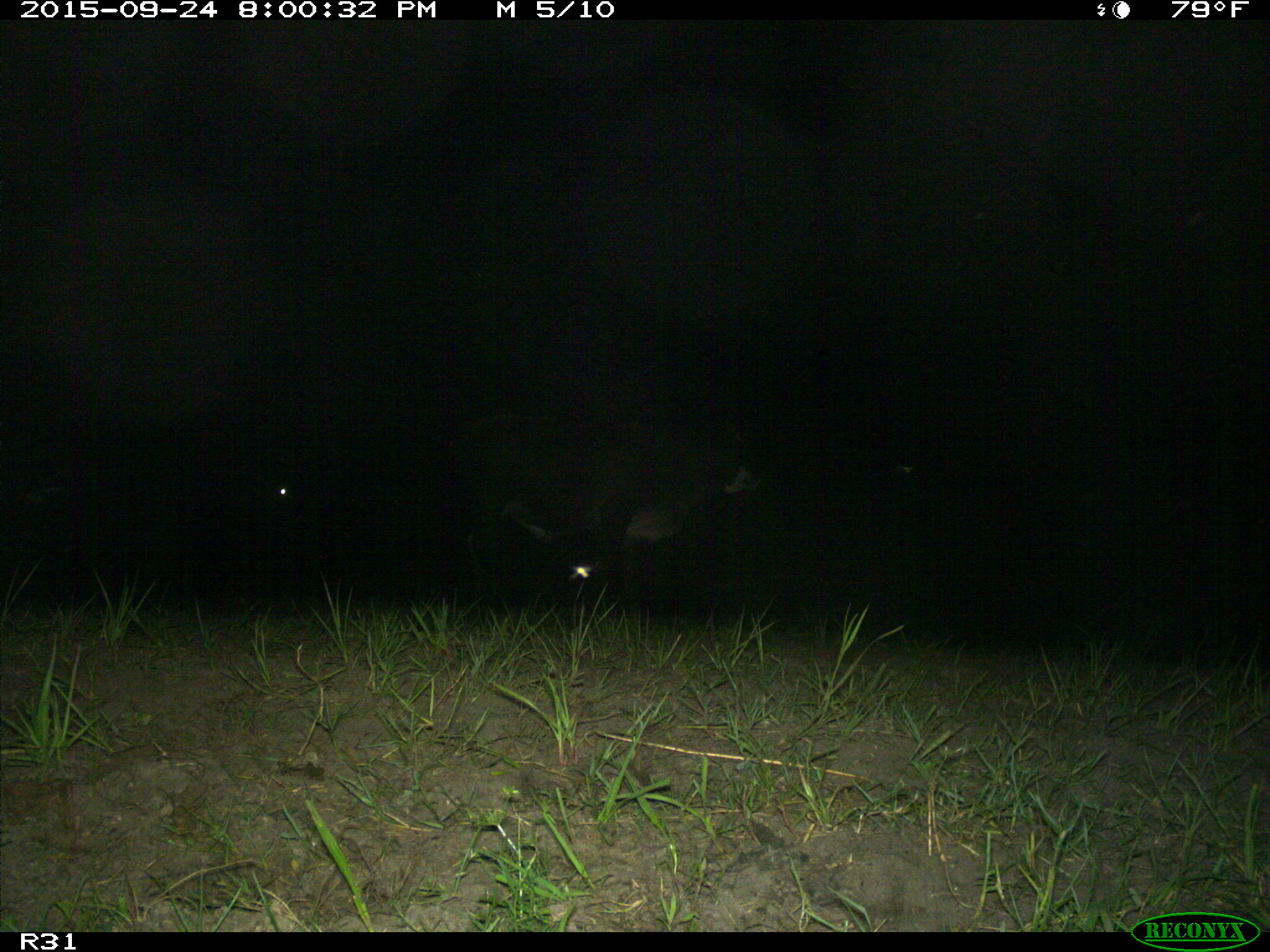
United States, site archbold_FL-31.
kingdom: Animalia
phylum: Chordata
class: Mammalia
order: Artiodactyla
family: Bovidae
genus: Bos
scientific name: Bos taurus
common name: domestic cow